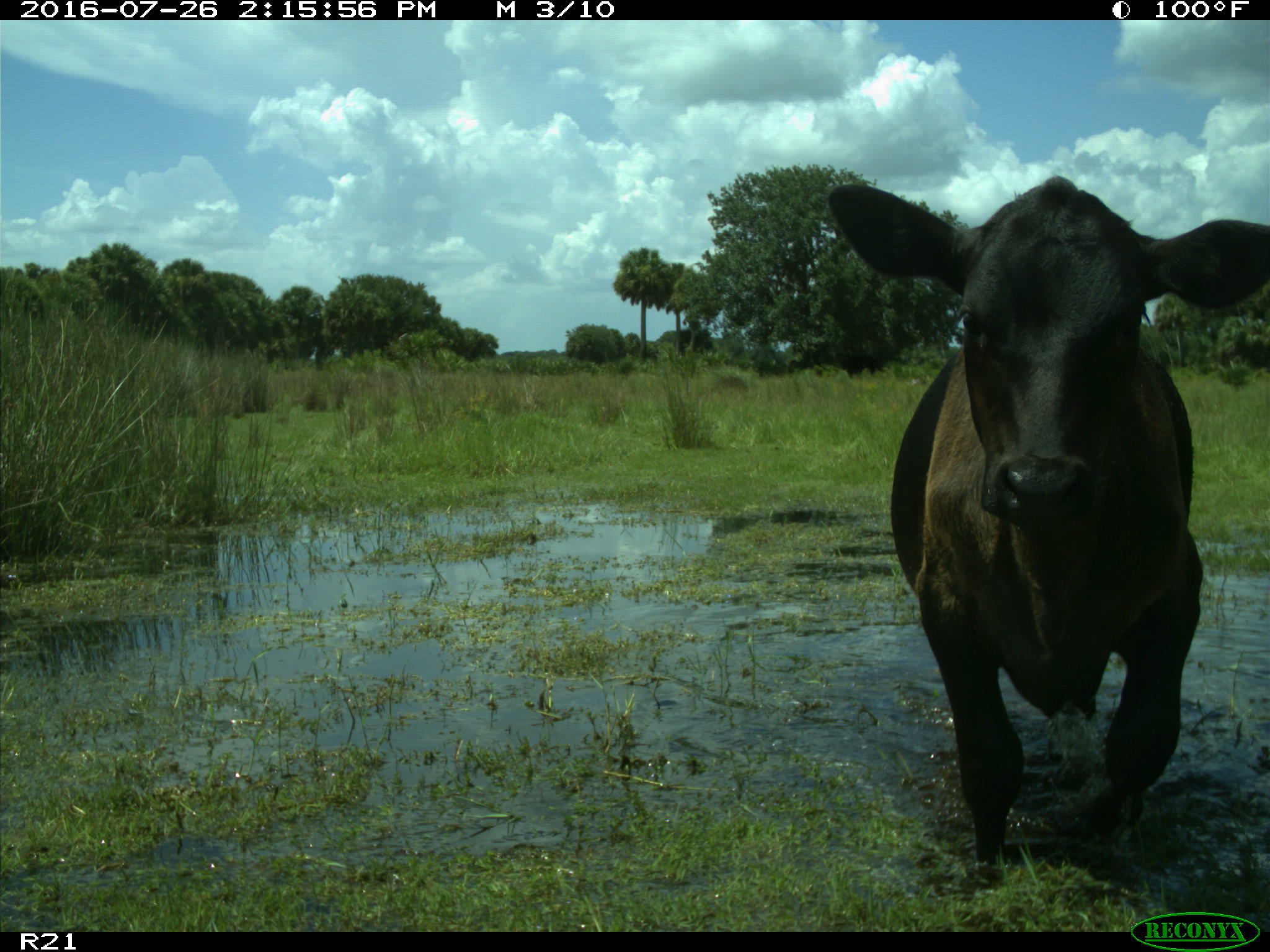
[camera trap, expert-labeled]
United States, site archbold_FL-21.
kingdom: Animalia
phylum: Chordata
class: Mammalia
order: Artiodactyla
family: Bovidae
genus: Bos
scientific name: Bos taurus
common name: domestic cow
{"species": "Bos taurus (domestic cow)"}